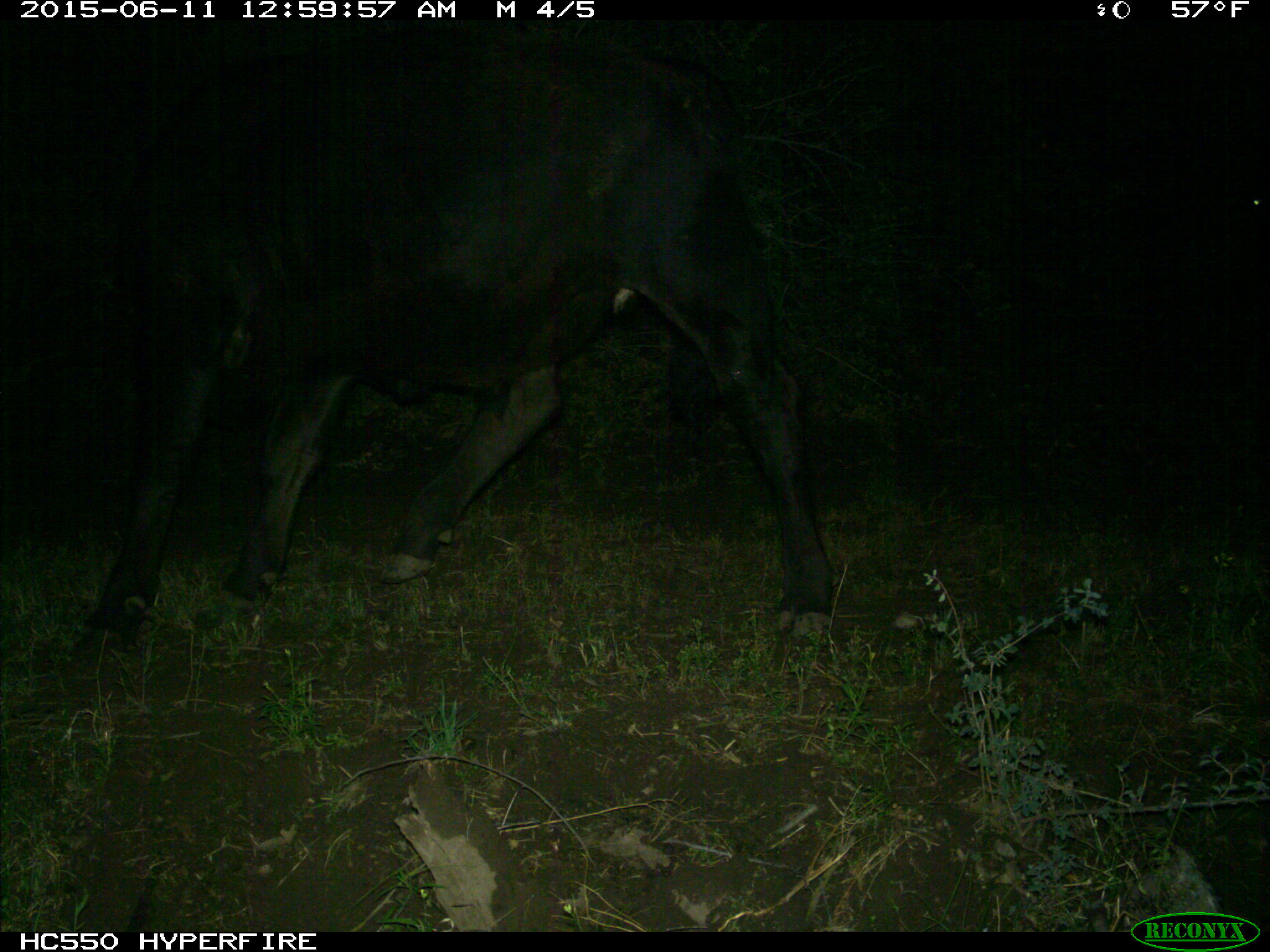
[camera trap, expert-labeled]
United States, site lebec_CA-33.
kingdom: Animalia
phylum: Chordata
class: Mammalia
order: Artiodactyla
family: Bovidae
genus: Bos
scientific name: Bos taurus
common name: domestic cow